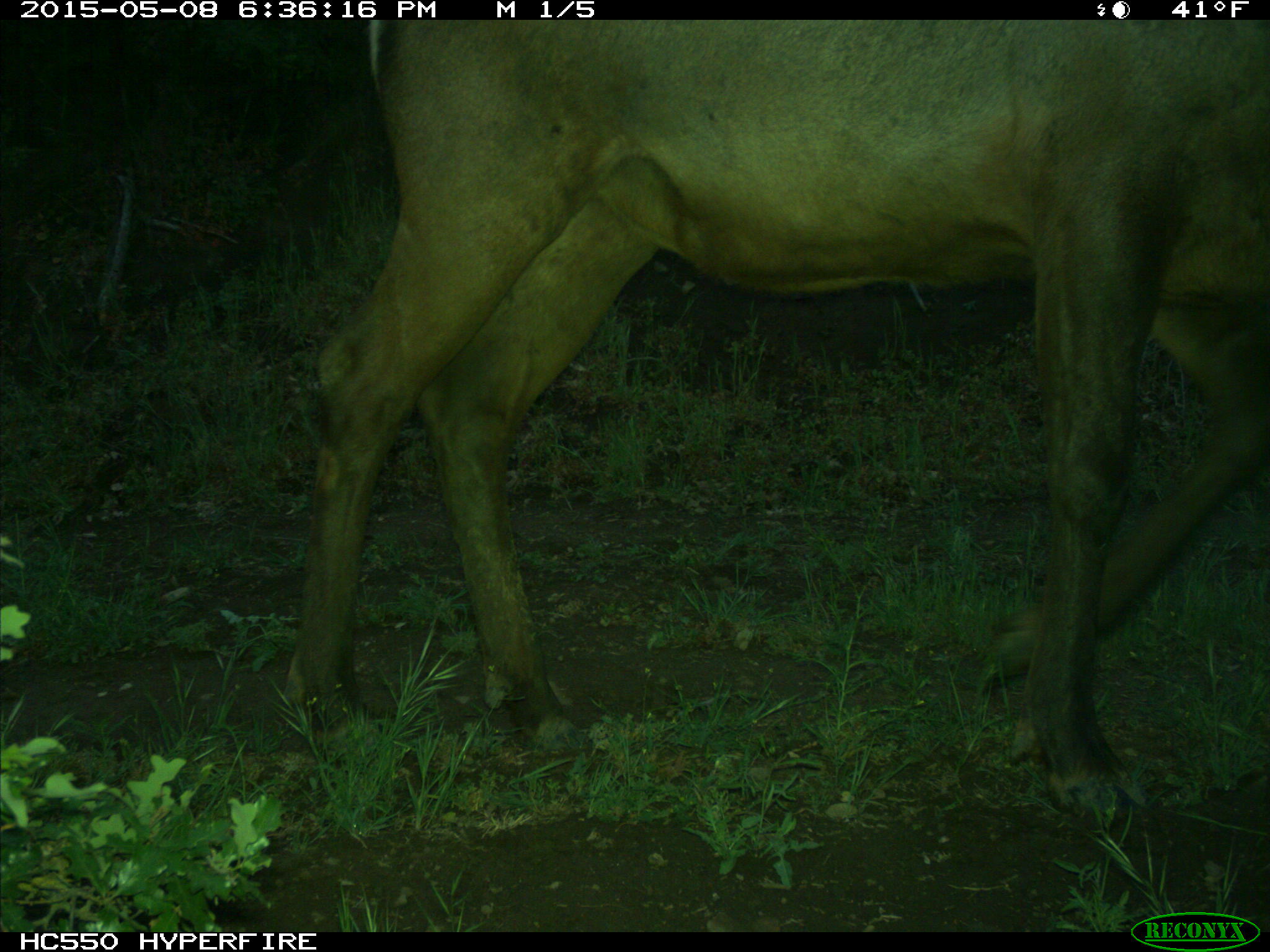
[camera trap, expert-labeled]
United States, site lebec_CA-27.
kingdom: Animalia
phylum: Chordata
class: Mammalia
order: Artiodactyla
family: Cervidae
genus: Cervus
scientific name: Cervus canadensis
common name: elk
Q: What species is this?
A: Cervus canadensis (elk).